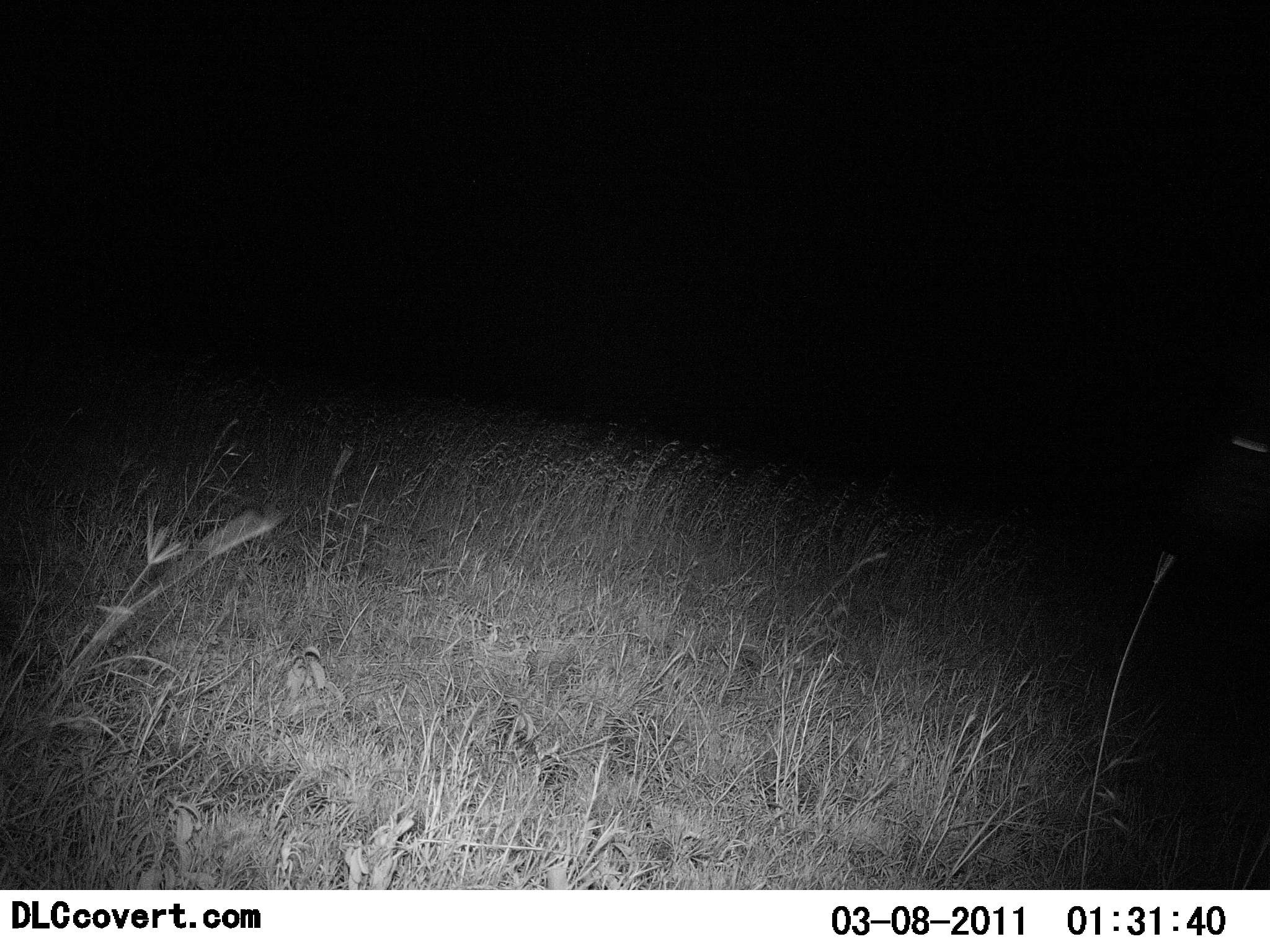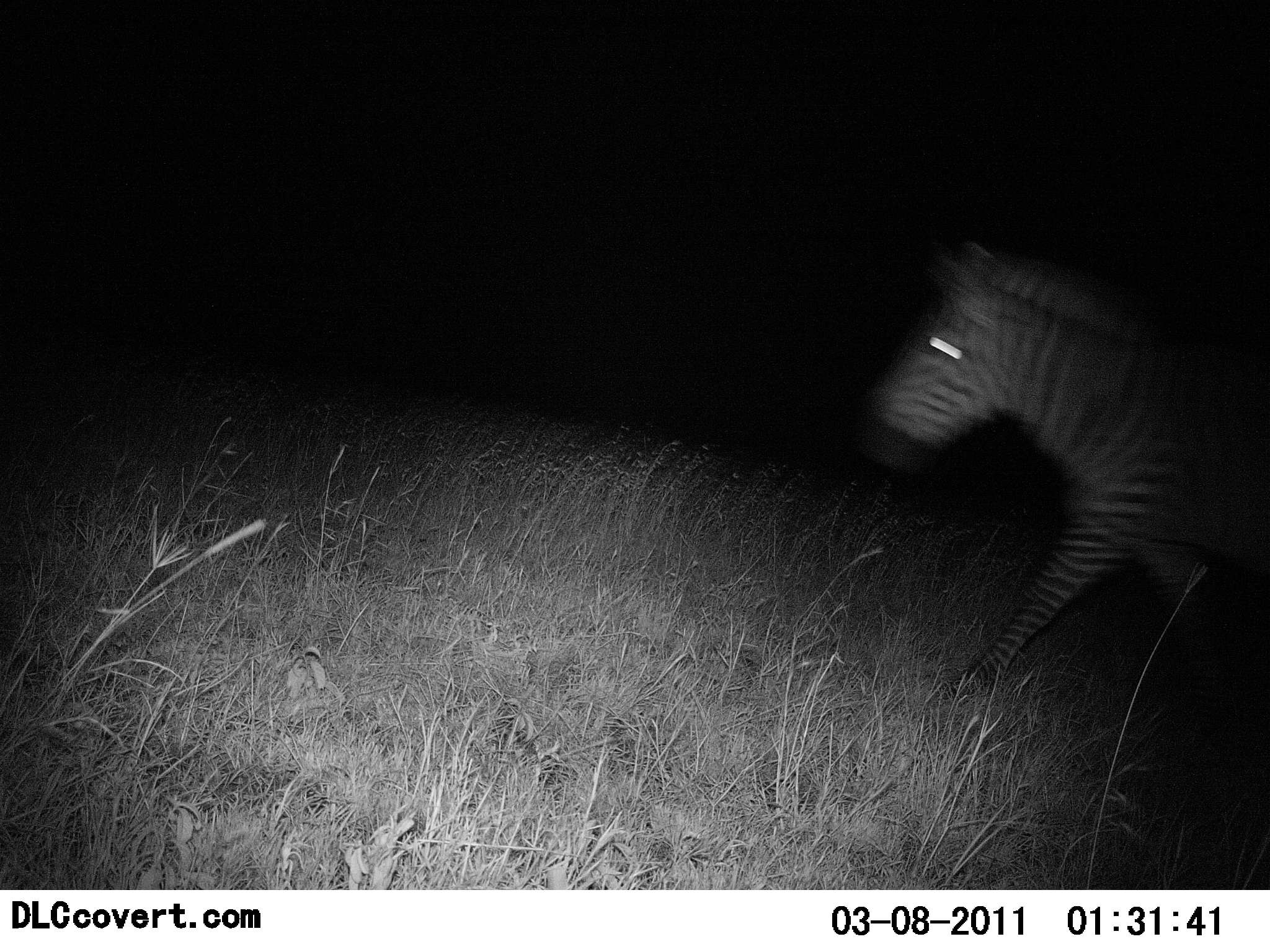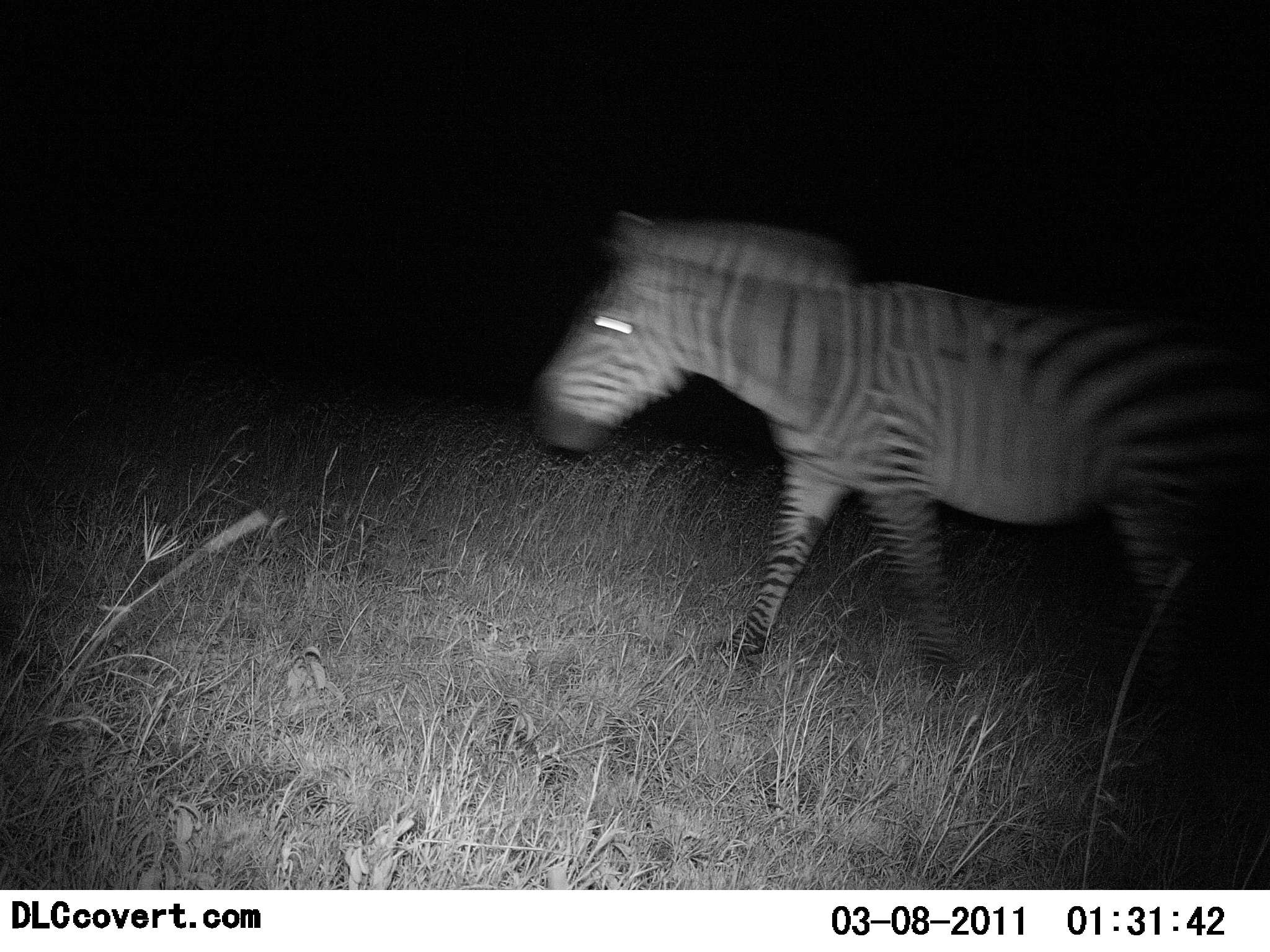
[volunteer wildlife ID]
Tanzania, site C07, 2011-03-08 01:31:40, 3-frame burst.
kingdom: Animalia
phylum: Chordata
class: Mammalia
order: Perissodactyla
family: Equidae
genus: Equus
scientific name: Equus quagga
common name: plains zebra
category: zebra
Zebra (plains zebra) (Equus quagga), count 1. Behavior (volunteer vote fractions): standing 0%, resting 0%, moving 100%, interacting 0%. Young present (vote fraction): 0%. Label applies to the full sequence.